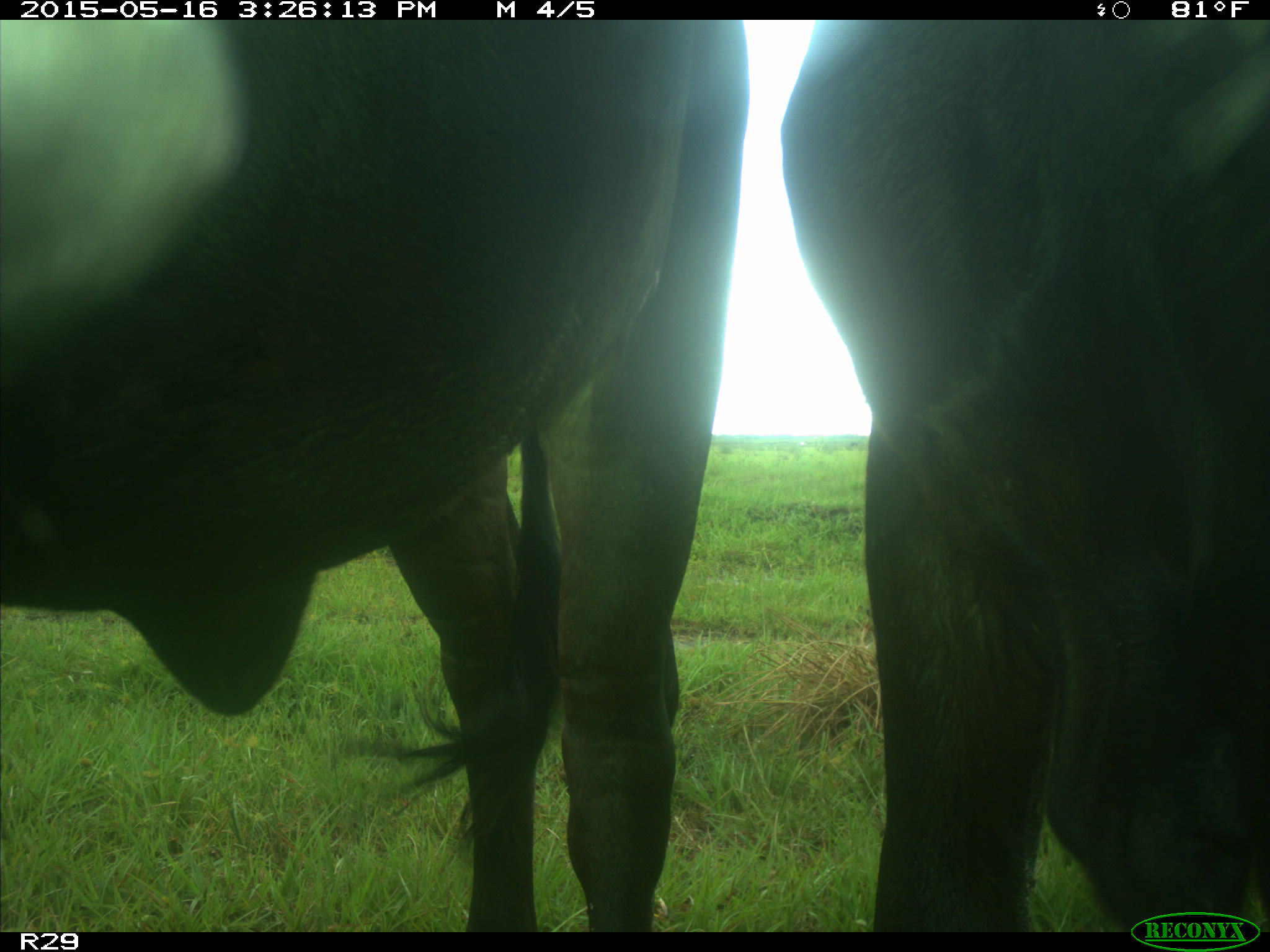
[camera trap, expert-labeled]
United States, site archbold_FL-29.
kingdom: Animalia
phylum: Chordata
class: Mammalia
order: Artiodactyla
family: Bovidae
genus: Bos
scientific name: Bos taurus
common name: domestic cow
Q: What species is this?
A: Bos taurus (domestic cow).